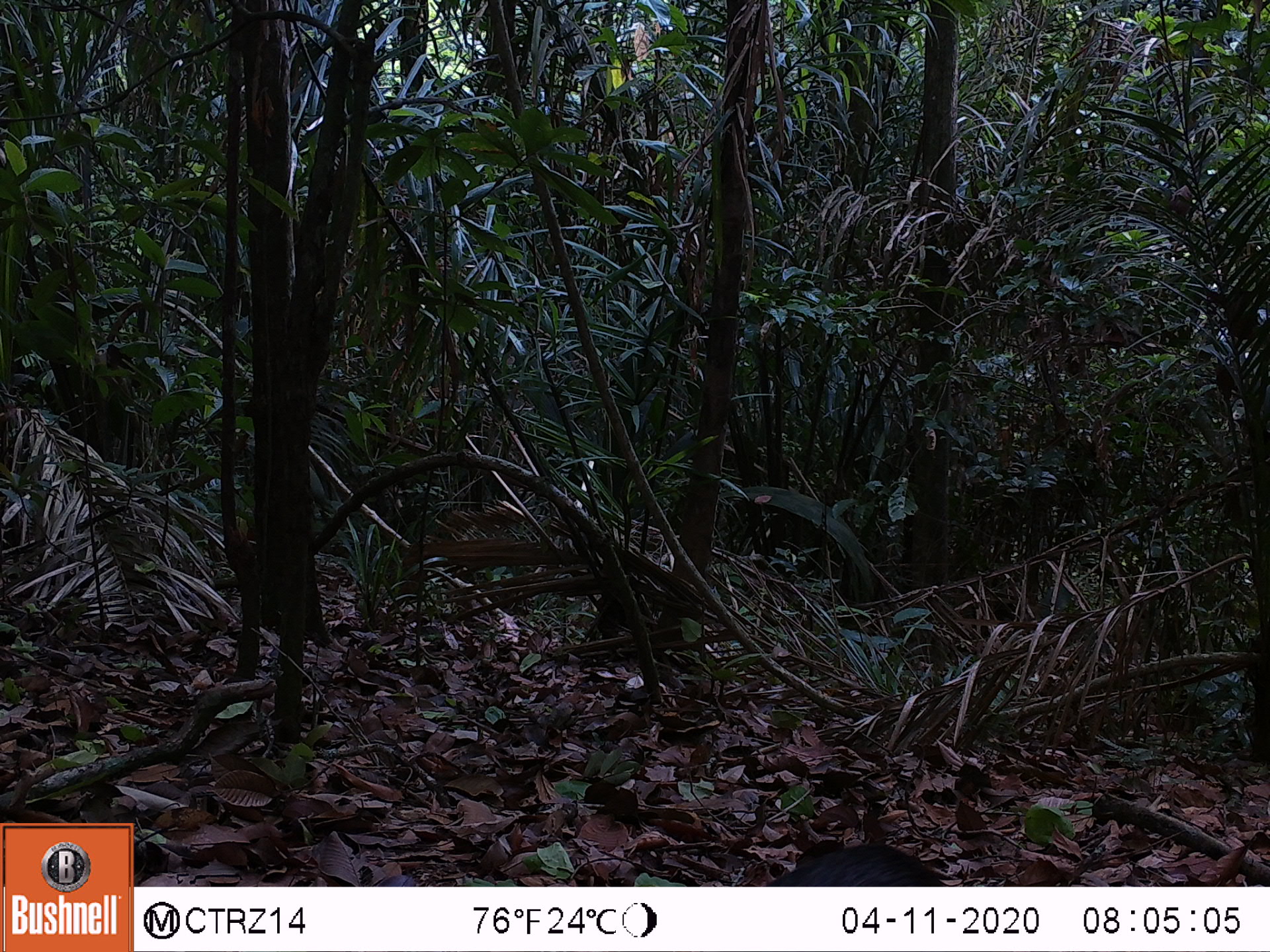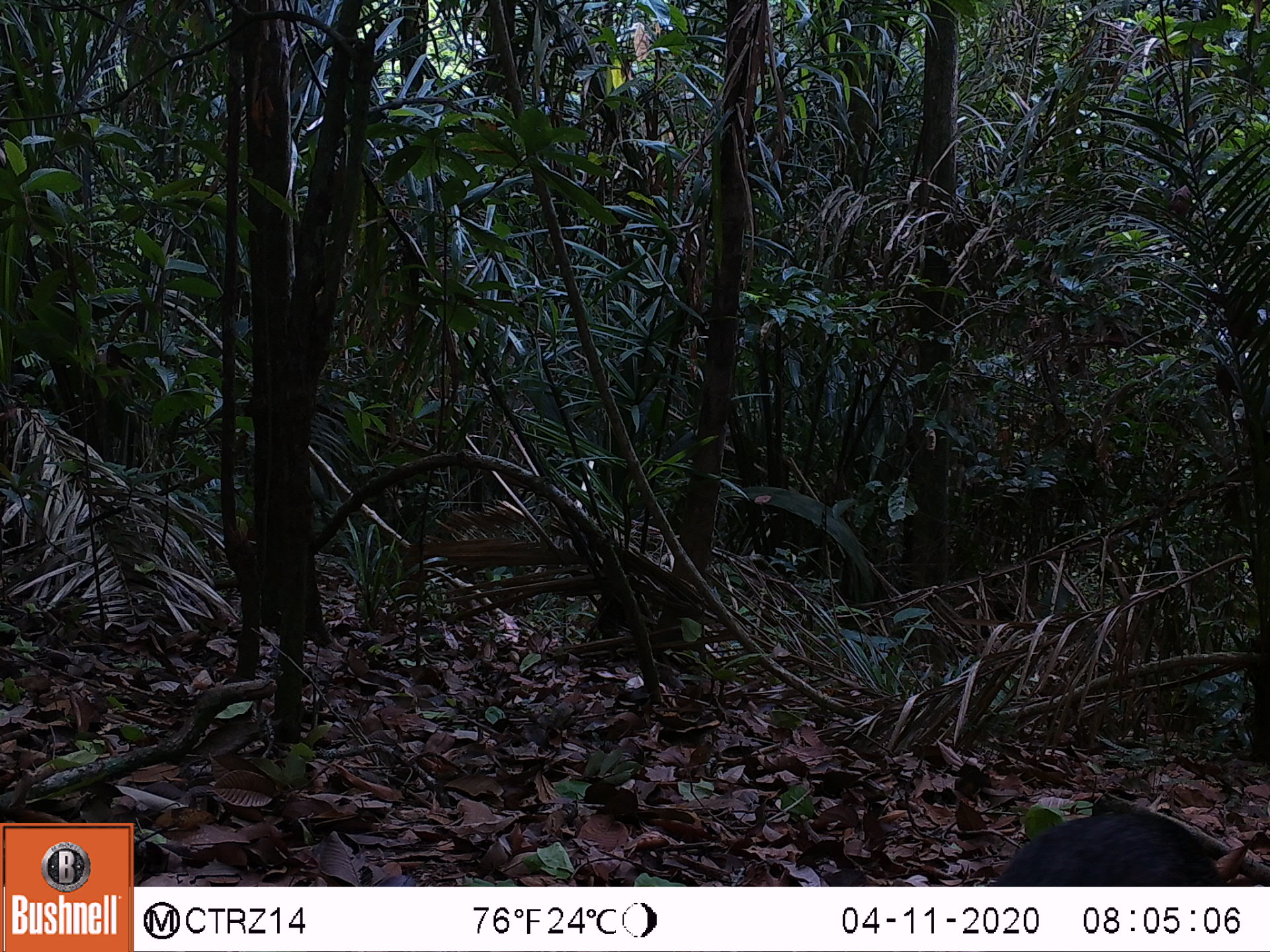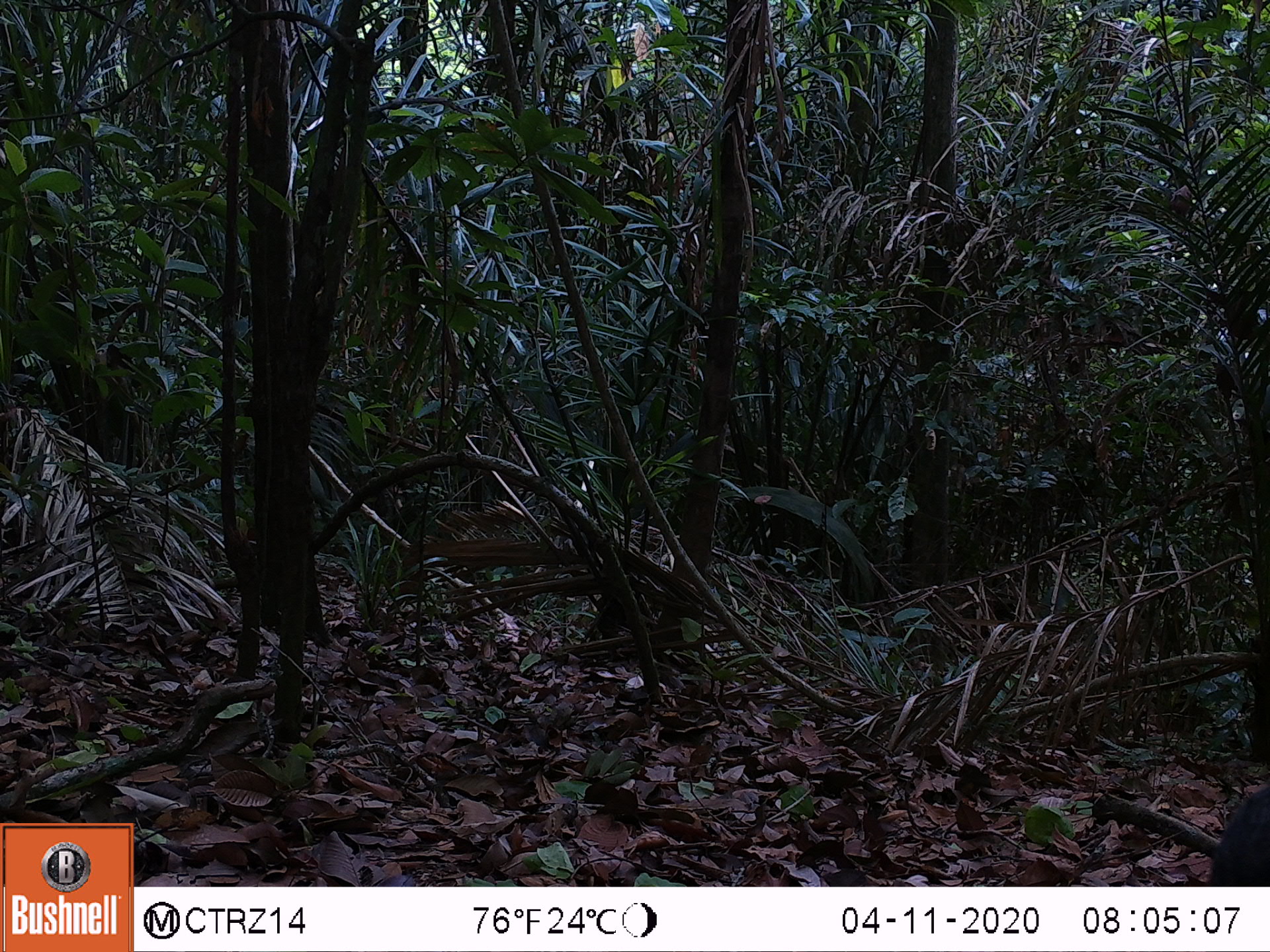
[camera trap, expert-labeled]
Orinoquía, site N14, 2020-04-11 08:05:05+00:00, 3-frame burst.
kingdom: Animalia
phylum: Chordata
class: Mammalia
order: Rodentia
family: Dasyproctidae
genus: Dasyprocta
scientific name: Dasyprocta fuliginosa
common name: black agouti